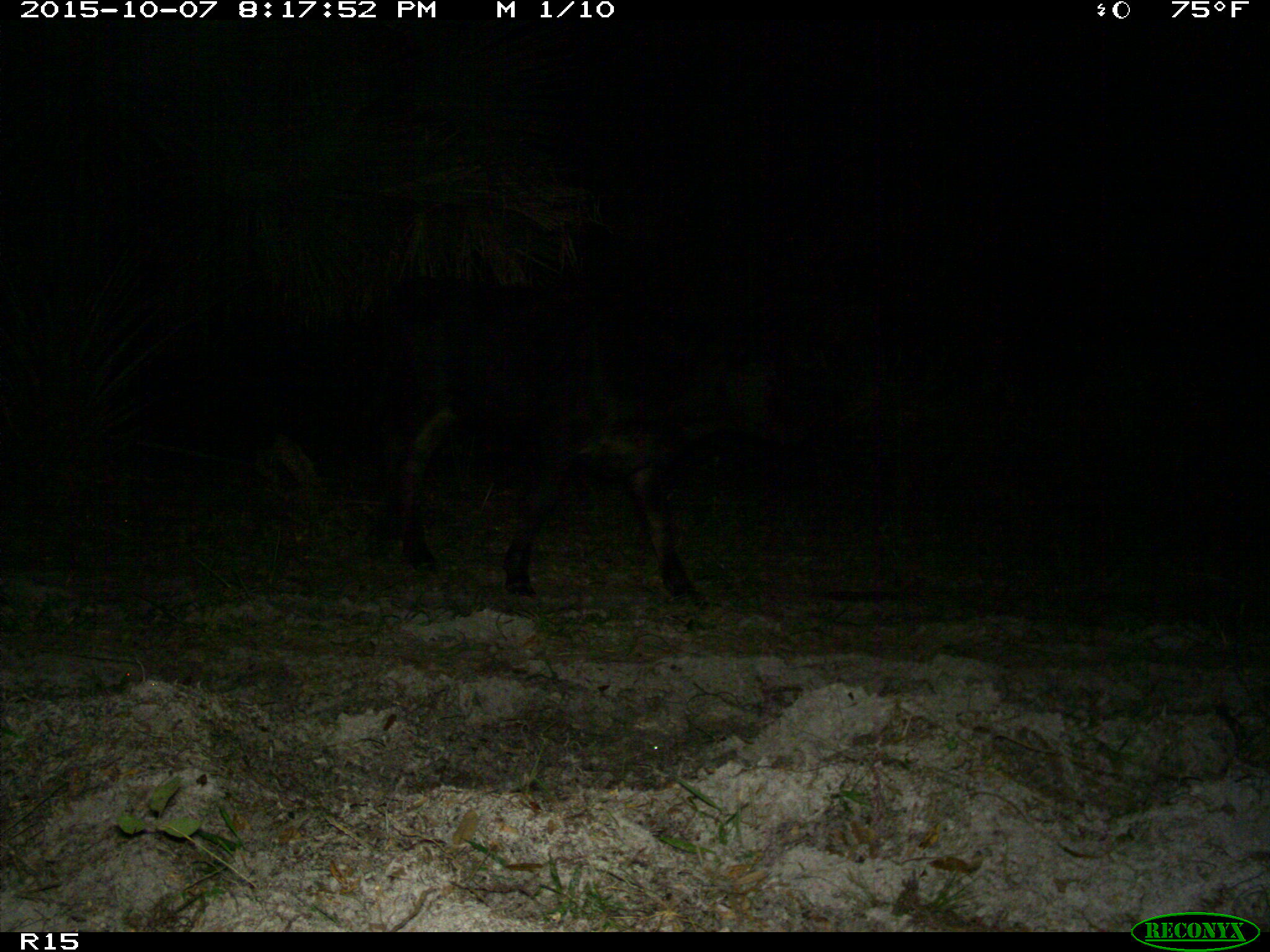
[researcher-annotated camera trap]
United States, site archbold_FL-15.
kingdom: Animalia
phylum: Chordata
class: Mammalia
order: Artiodactyla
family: Bovidae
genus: Bos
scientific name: Bos taurus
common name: domestic cow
Bos taurus (domestic cow).